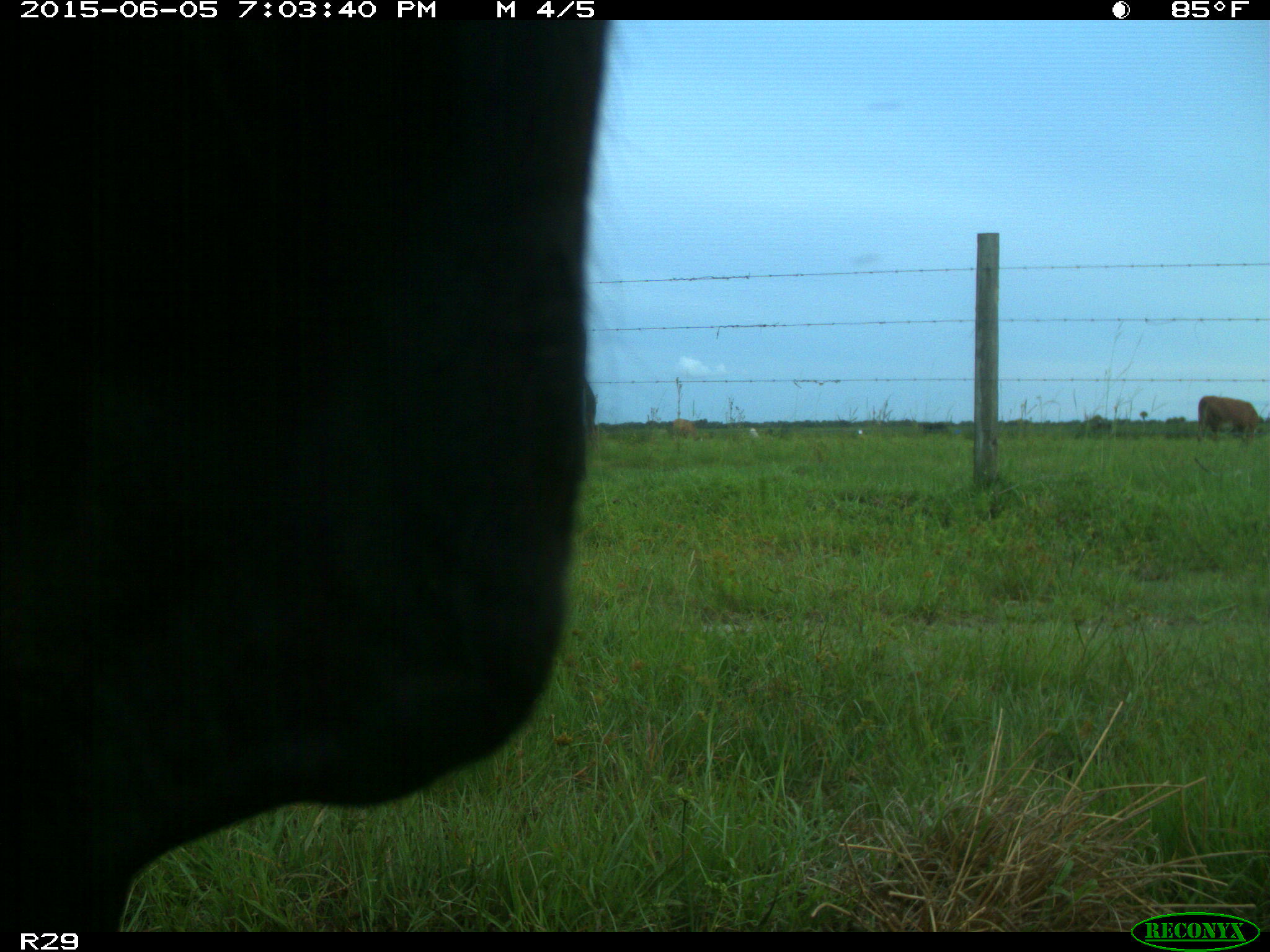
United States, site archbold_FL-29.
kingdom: Animalia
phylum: Chordata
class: Mammalia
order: Artiodactyla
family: Bovidae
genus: Bos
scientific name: Bos taurus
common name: domestic cow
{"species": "Bos taurus (domestic cow)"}